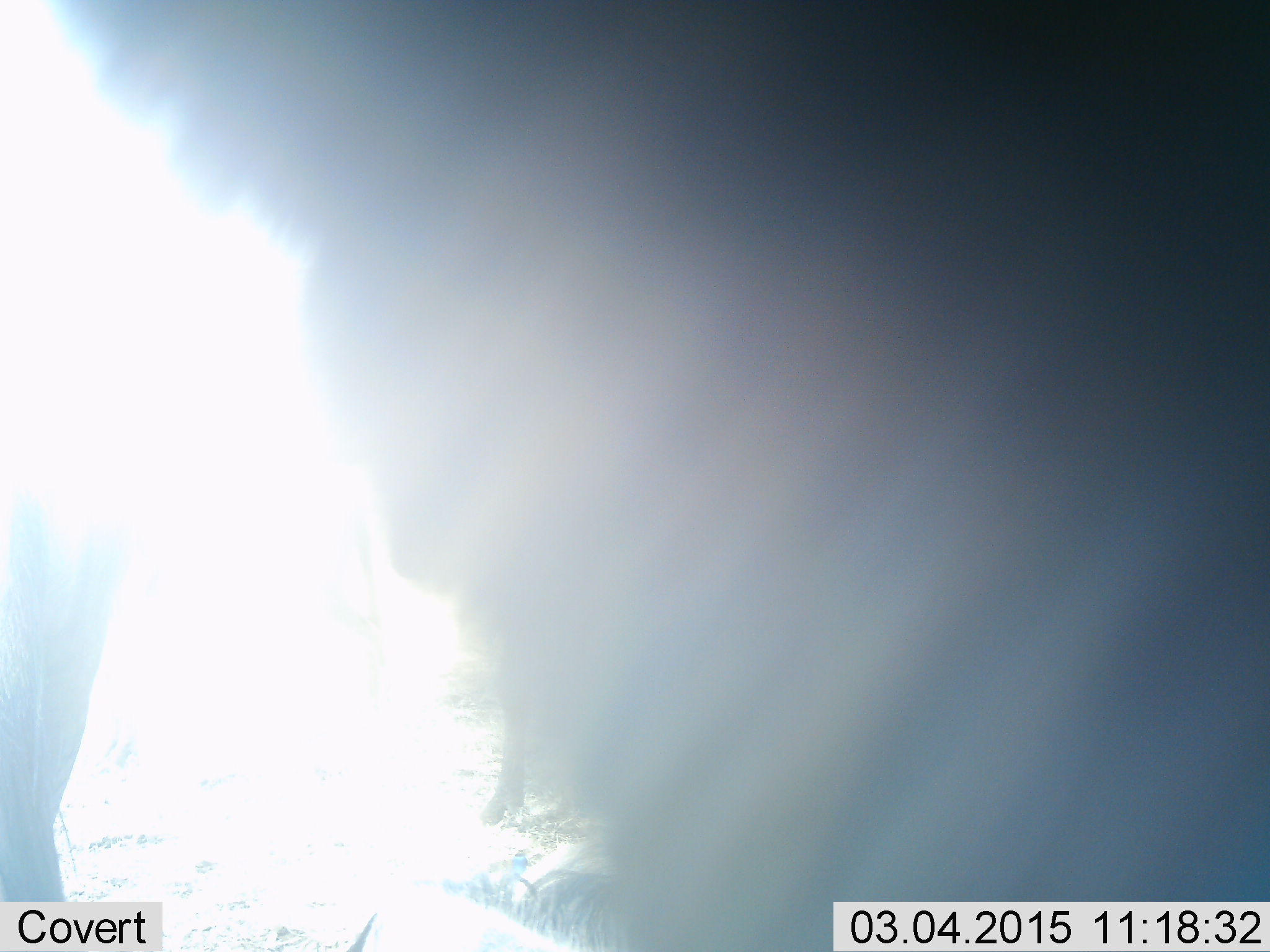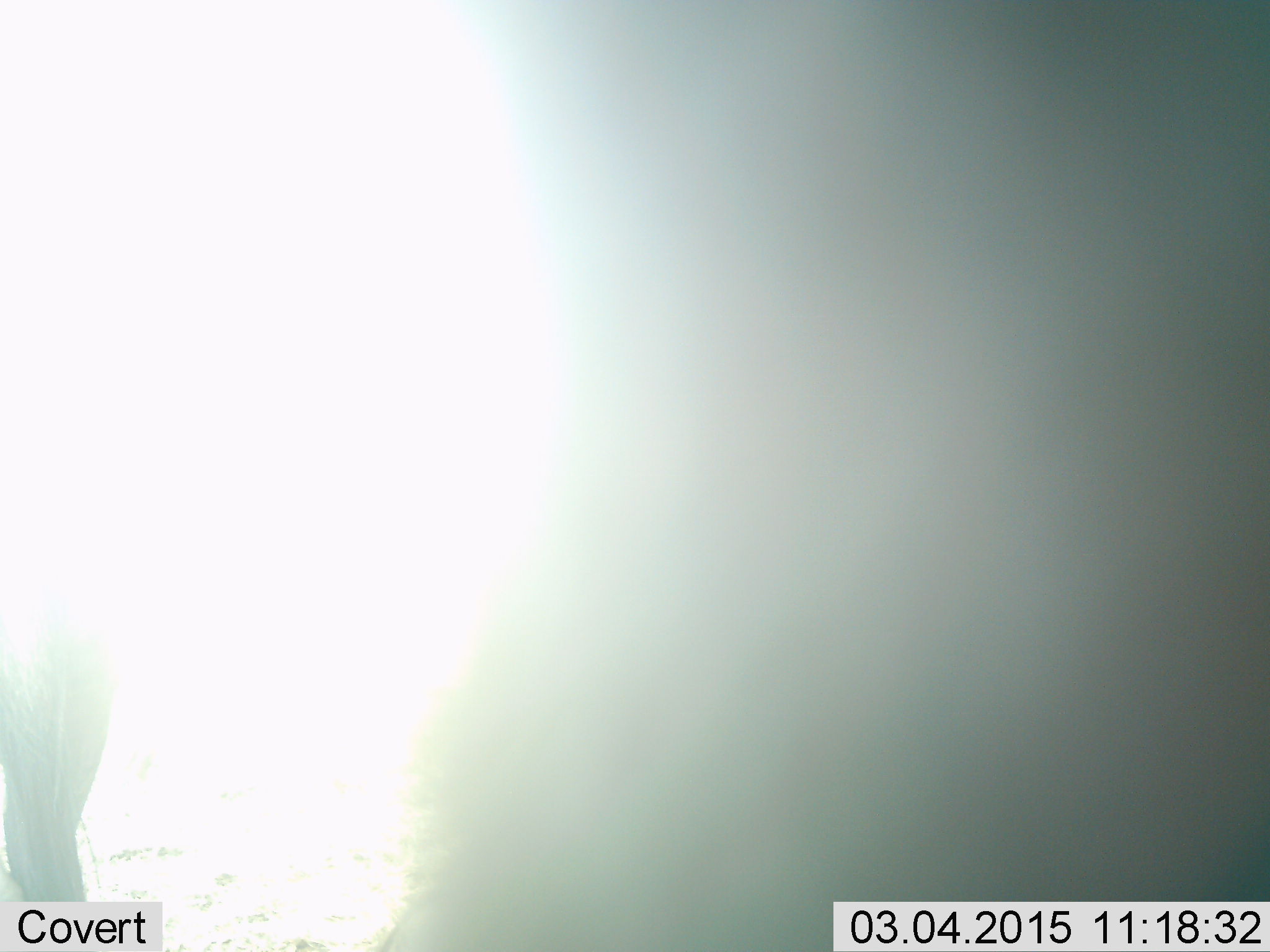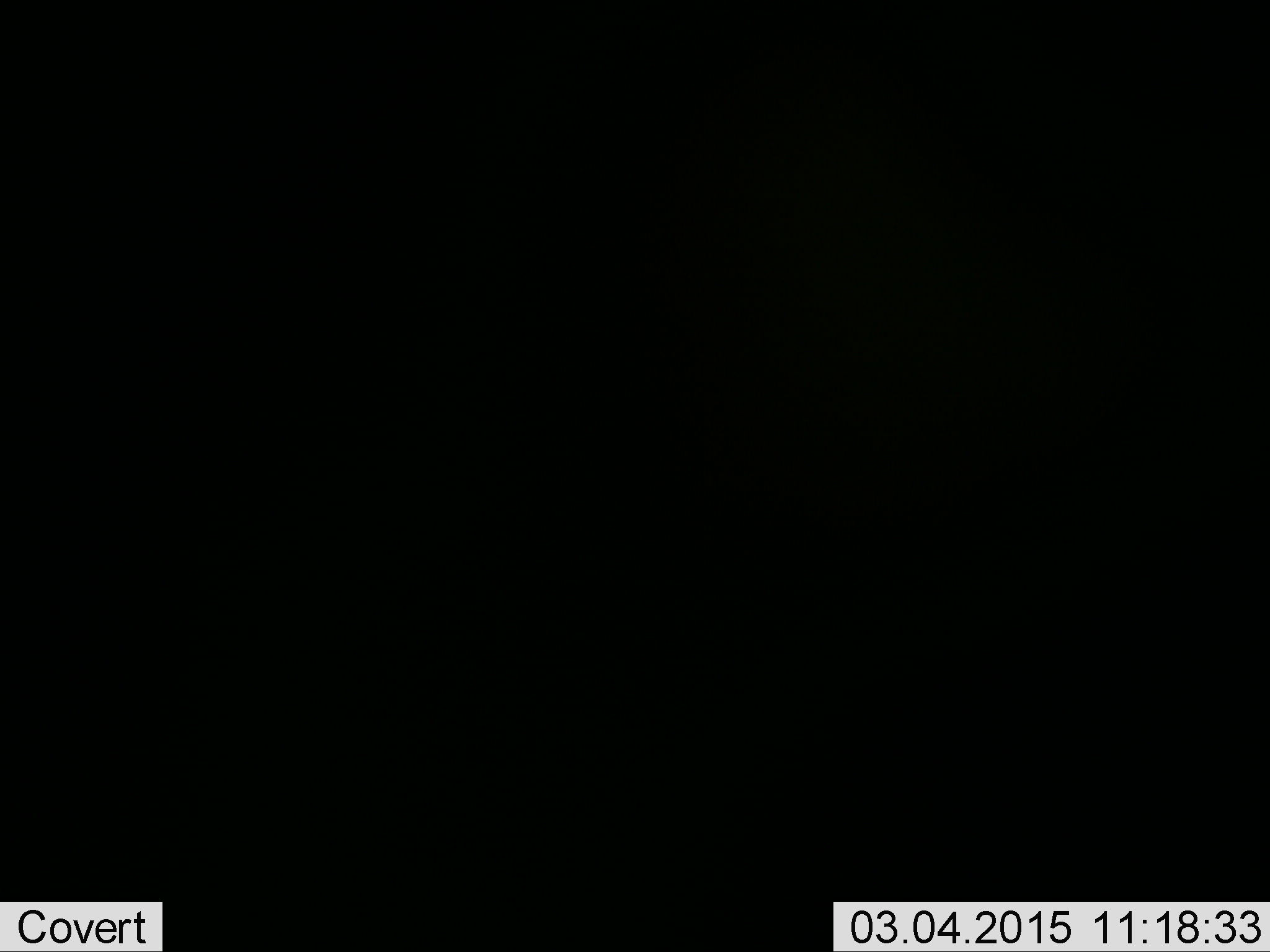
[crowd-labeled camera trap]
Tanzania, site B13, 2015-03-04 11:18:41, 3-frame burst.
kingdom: Animalia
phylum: Chordata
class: Mammalia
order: Artiodactyla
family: Bovidae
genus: Connochaetes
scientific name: Connochaetes taurinus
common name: blue wildebeest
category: wildebeest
Wildebeest (blue wildebeest) (Connochaetes taurinus), count 1. Behavior (volunteer vote fractions): standing 80%, resting 0%, moving 40%, interacting 0%. Young present (vote fraction): 0%. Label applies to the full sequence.